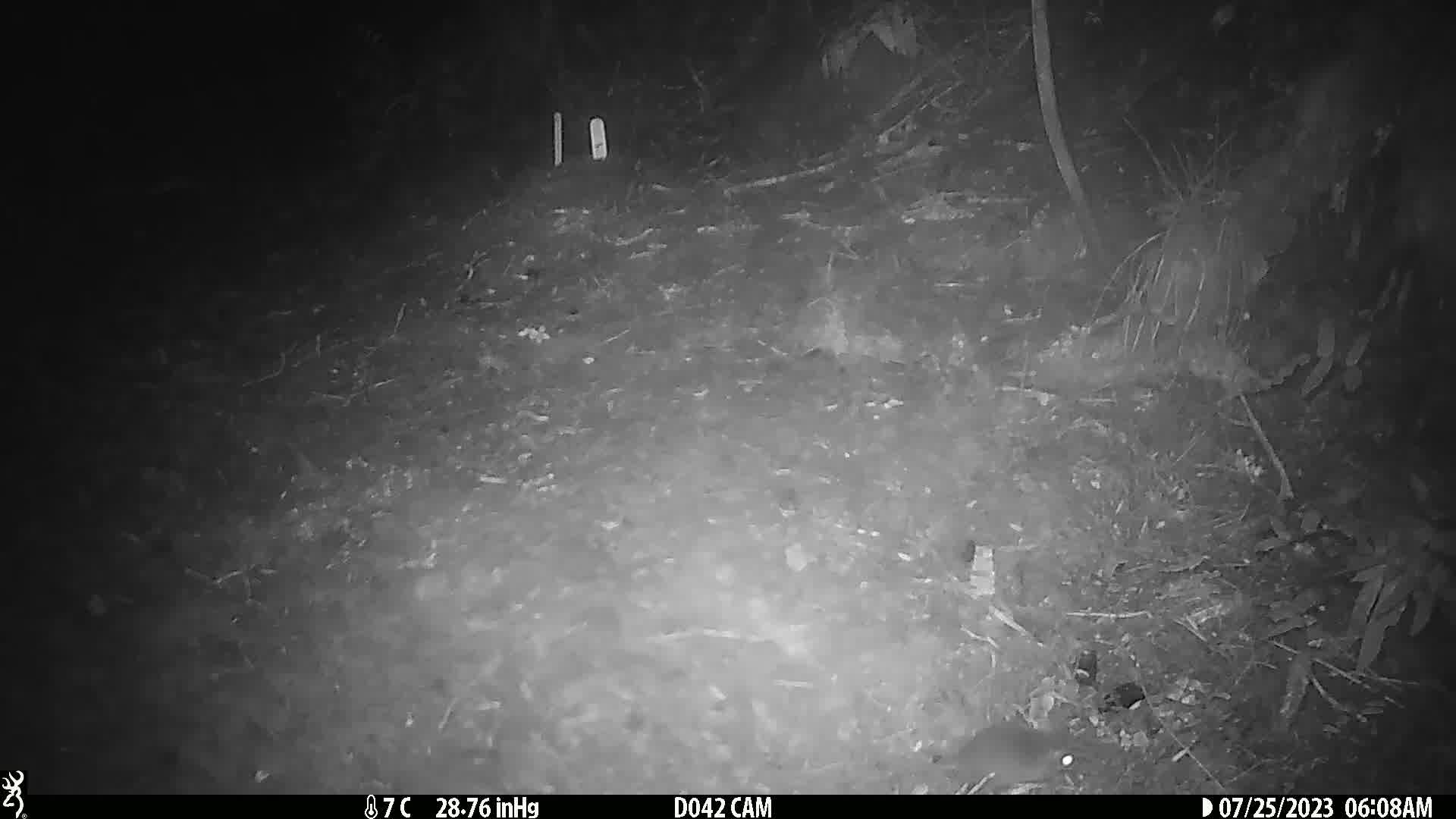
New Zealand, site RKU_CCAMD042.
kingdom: Animalia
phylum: Chordata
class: Mammalia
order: Rodentia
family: Muridae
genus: Rattus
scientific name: Rattus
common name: rat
Rat (Rattus).